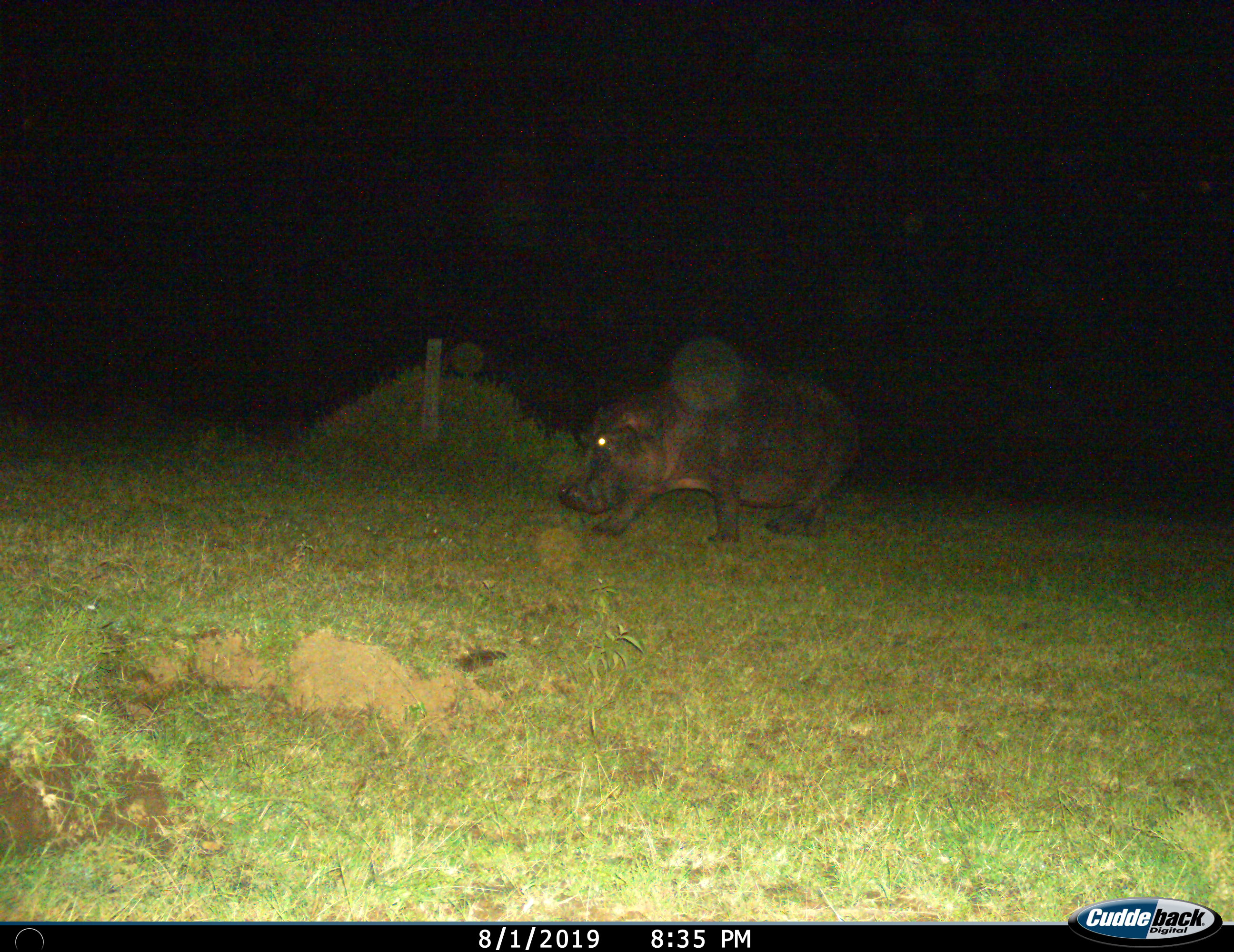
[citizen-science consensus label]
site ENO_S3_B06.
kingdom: Animalia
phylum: Chordata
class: Mammalia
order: Artiodactyla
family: Hippopotamidae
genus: Hippopotamus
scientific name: Hippopotamus amphibius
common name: hippopotamus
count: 1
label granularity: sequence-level